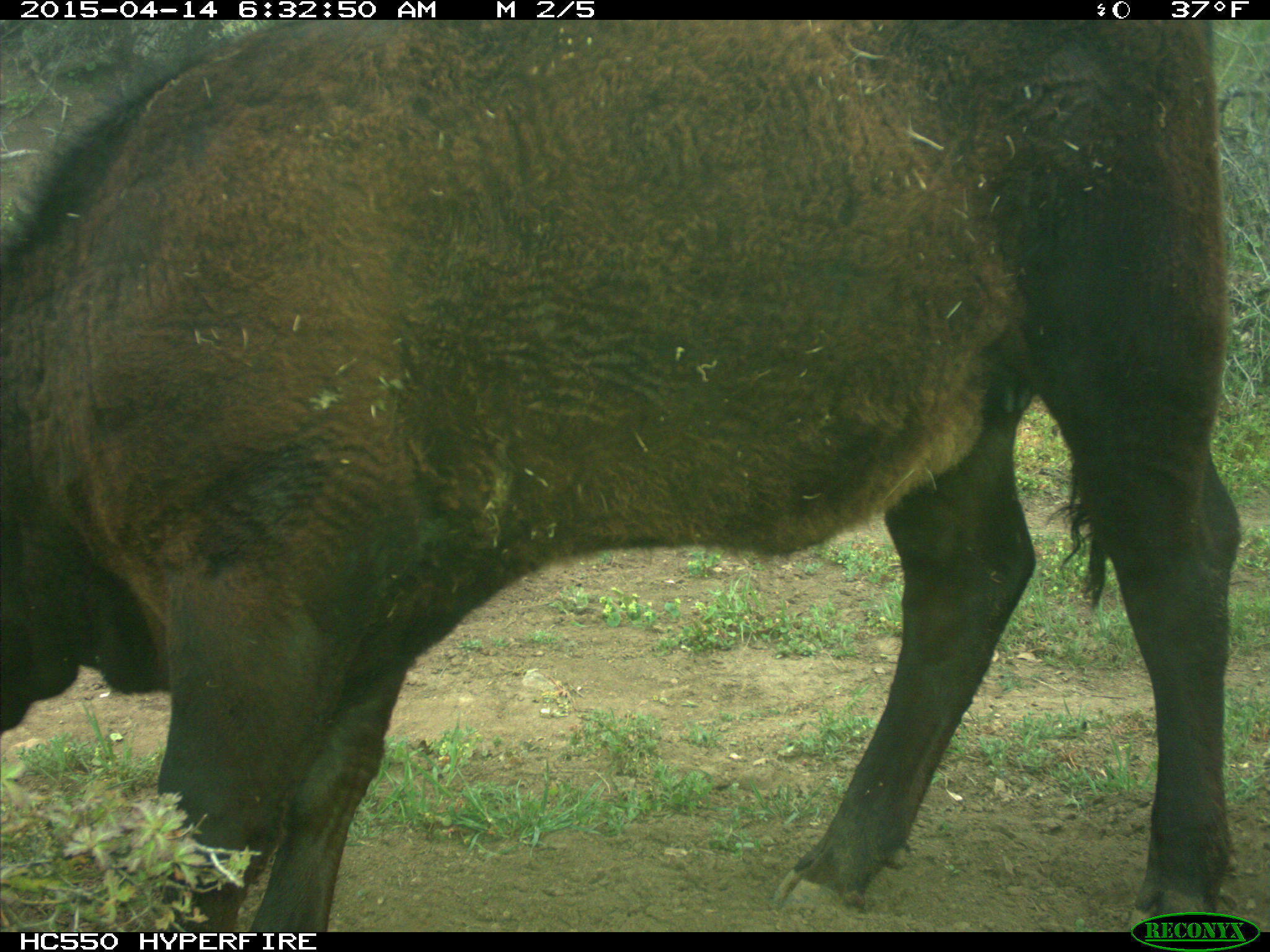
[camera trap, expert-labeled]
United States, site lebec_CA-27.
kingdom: Animalia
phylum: Chordata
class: Mammalia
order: Artiodactyla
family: Bovidae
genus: Bos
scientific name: Bos taurus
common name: domestic cow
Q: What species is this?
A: Bos taurus (domestic cow).